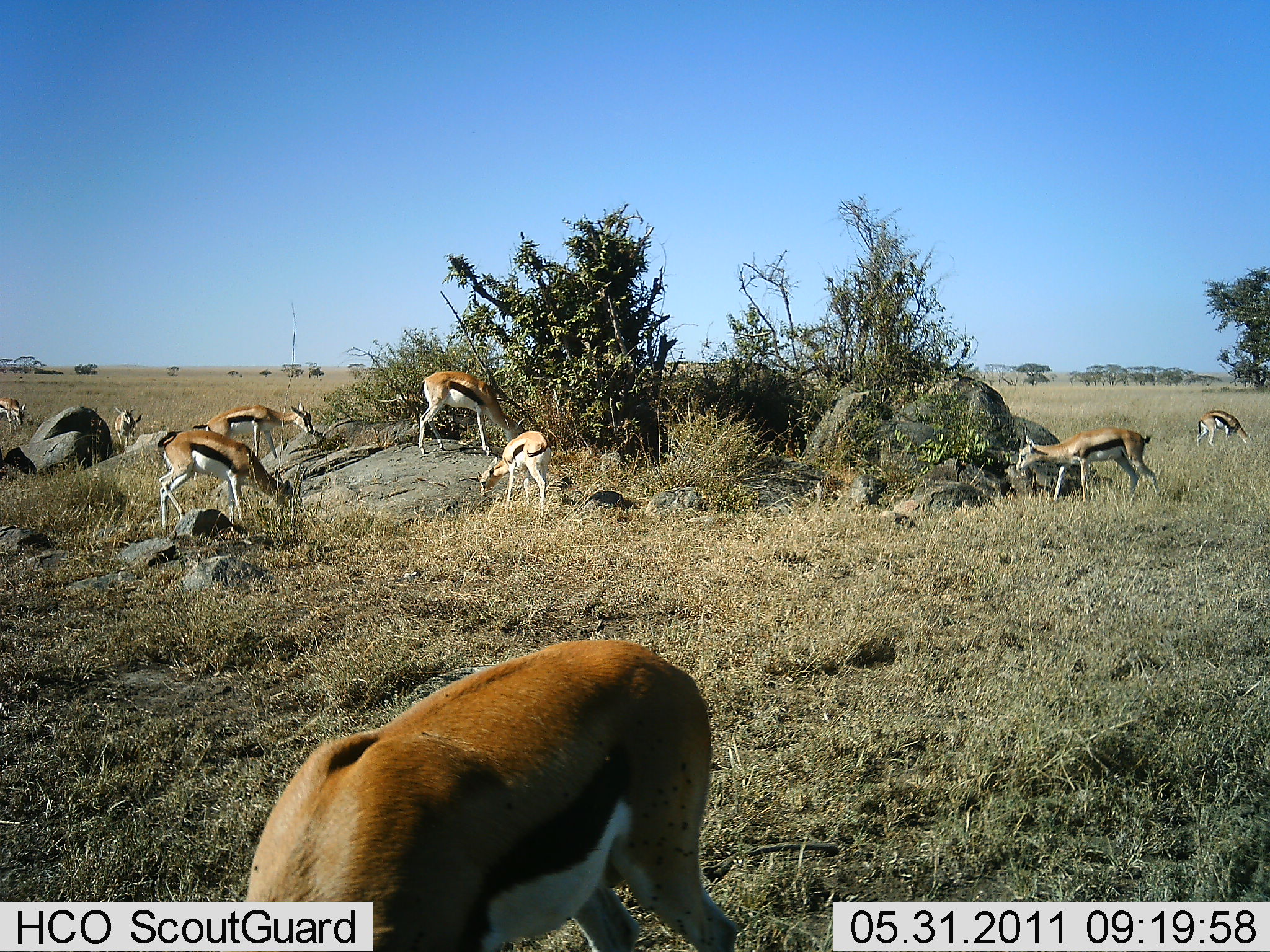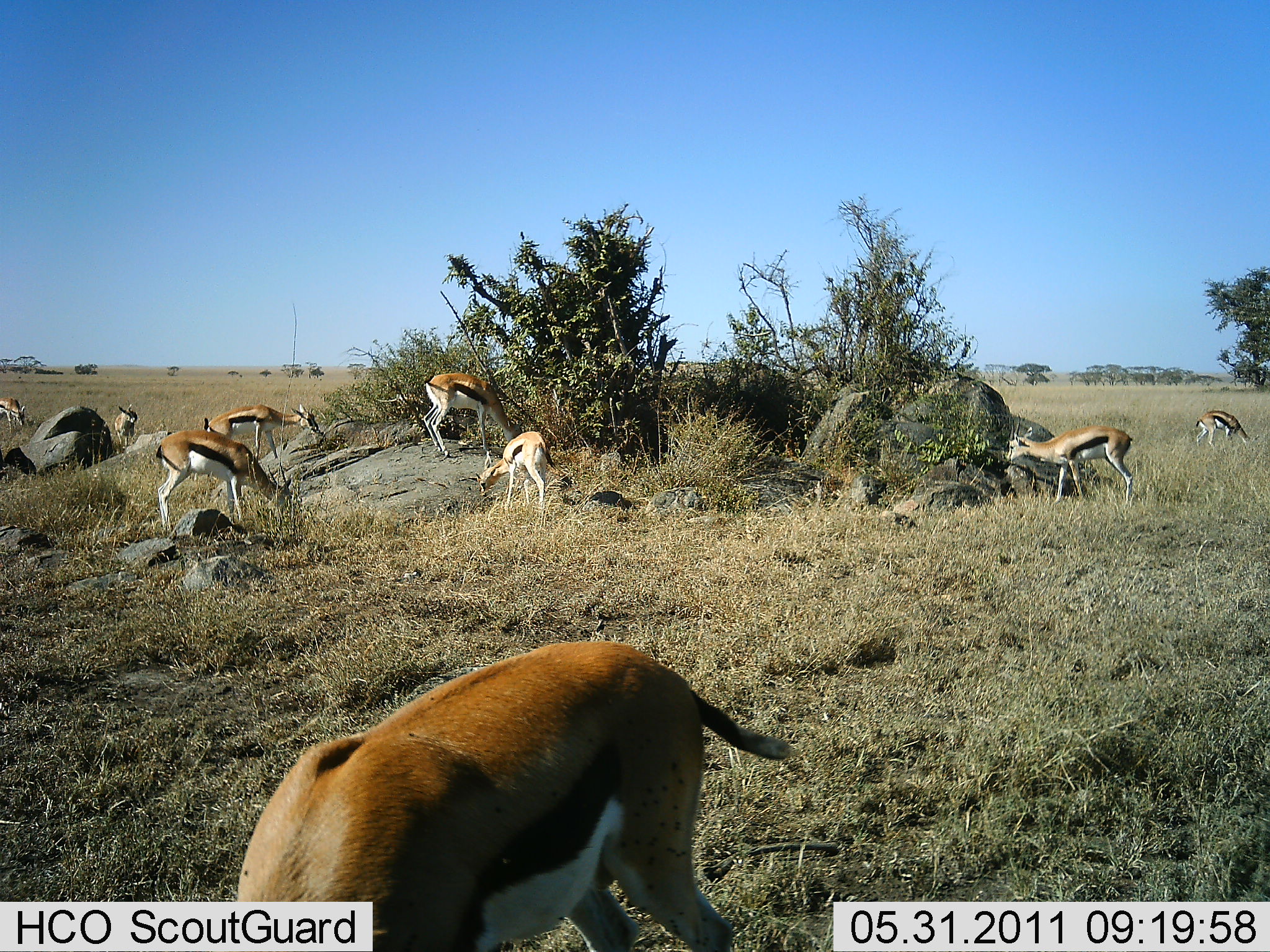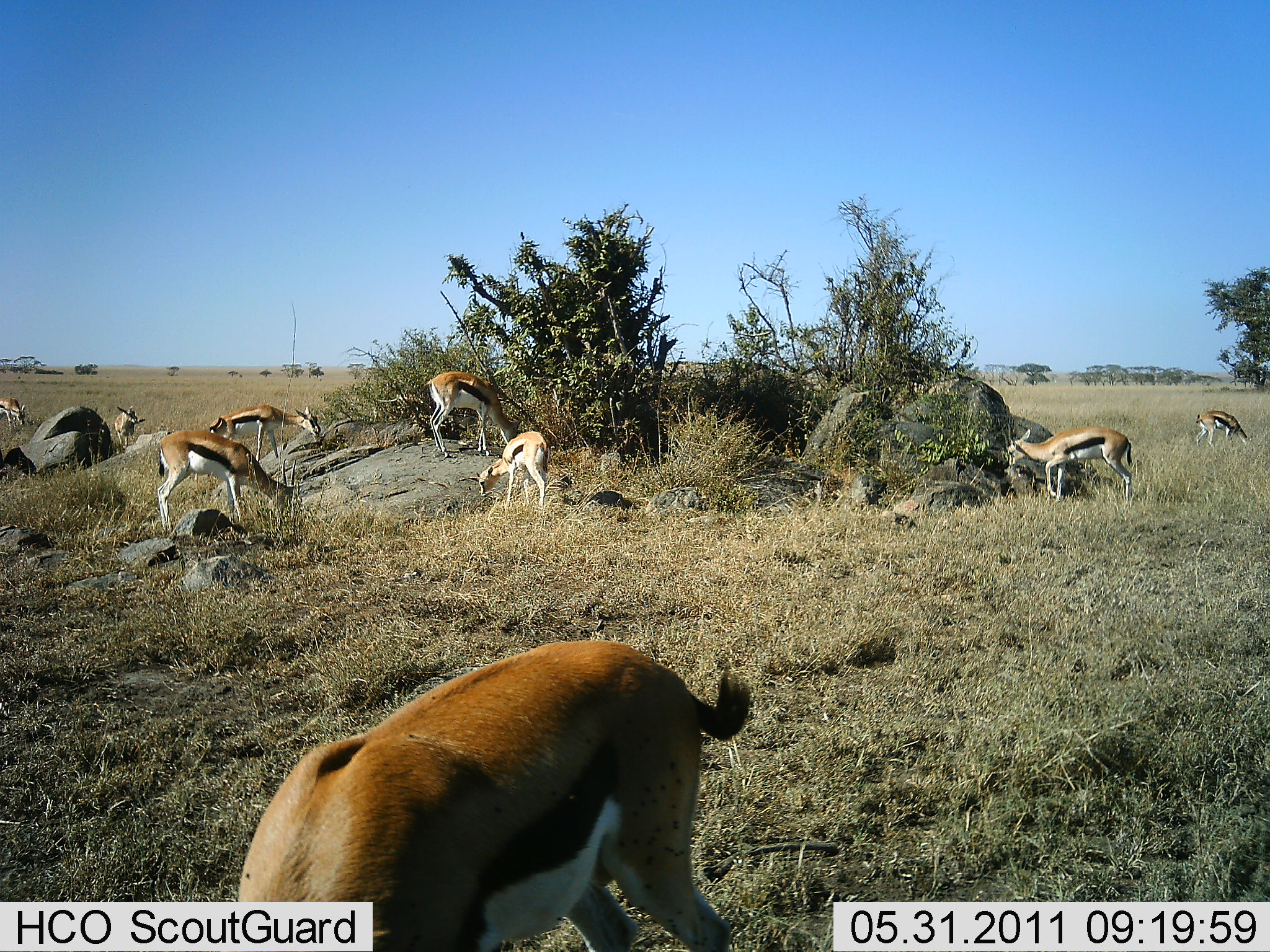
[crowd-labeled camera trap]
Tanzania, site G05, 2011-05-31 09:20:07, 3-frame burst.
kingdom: Animalia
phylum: Chordata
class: Mammalia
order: Artiodactyla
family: Bovidae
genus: Eudorcas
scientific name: Eudorcas thomsonii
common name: thomson's gazelle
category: gazellethomsons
Gazellethomsons (thomson's gazelle) (Eudorcas thomsonii), count 9. Behavior (volunteer vote fractions): standing 45%, resting 0%, moving 0%, interacting 0%. Young present (vote fraction): 9%. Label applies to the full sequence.